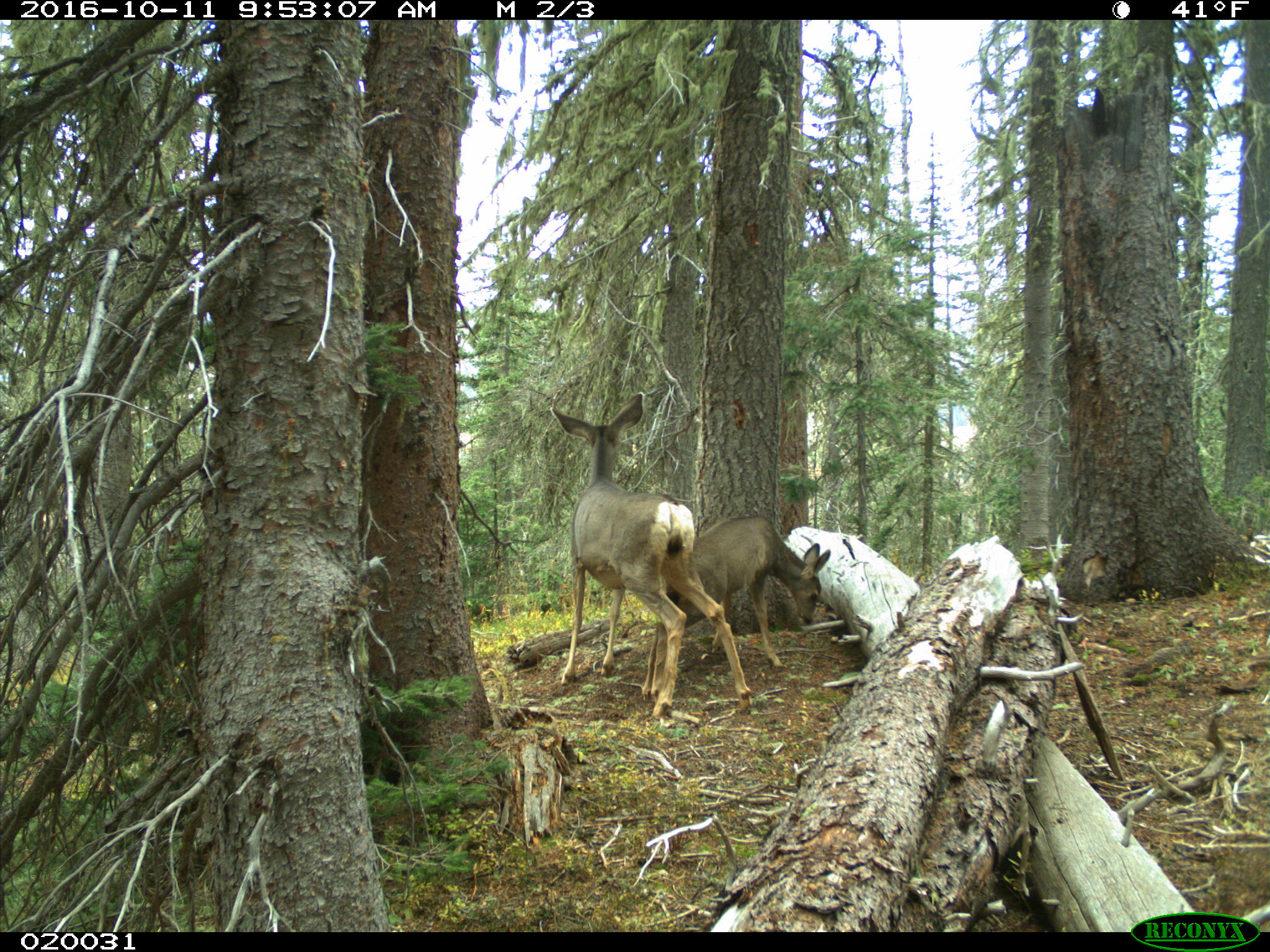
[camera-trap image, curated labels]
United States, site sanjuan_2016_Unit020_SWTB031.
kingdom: Animalia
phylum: Chordata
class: Mammalia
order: Artiodactyla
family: Cervidae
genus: Odocoileus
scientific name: Odocoileus hemionus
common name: mule deer